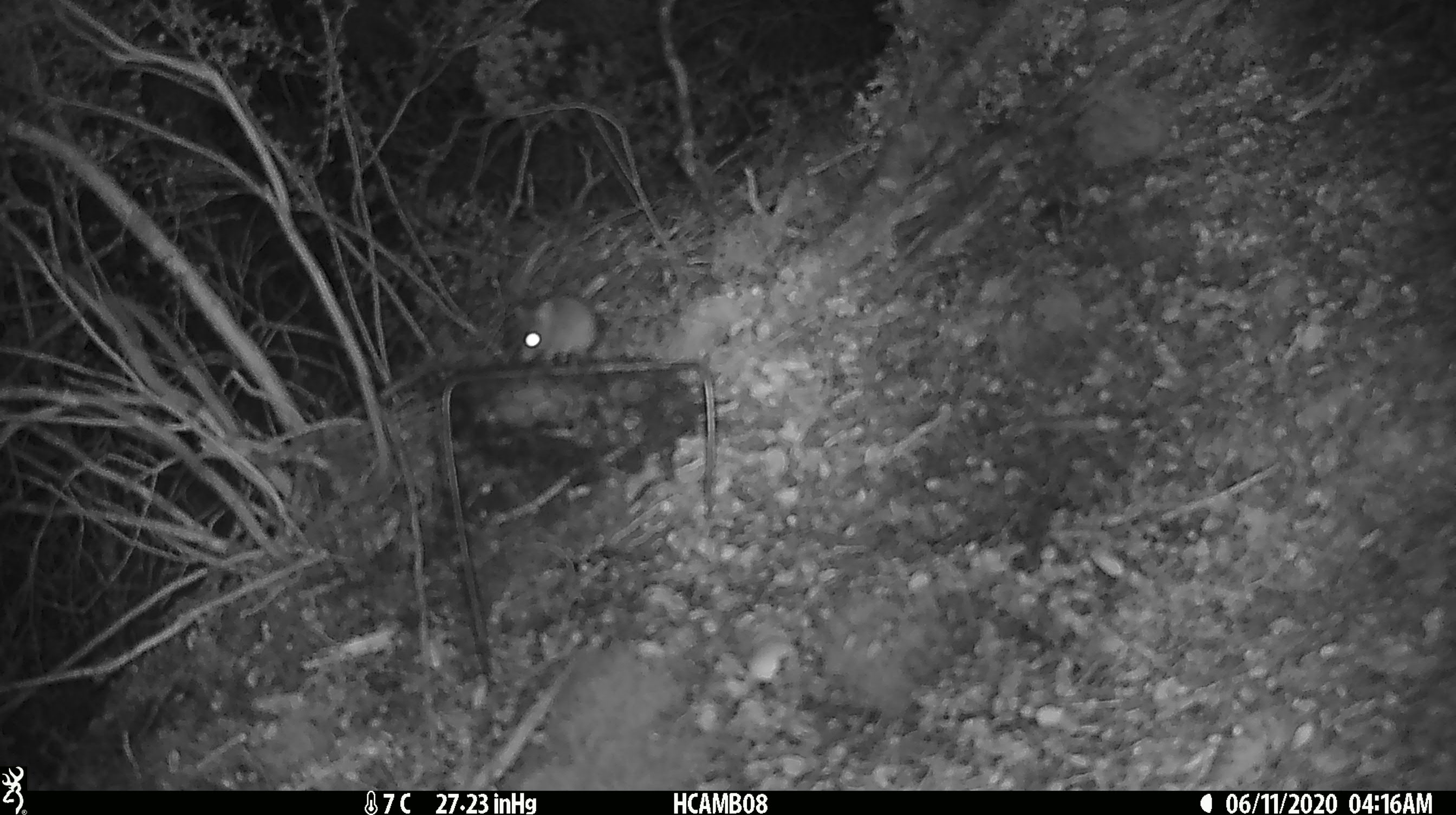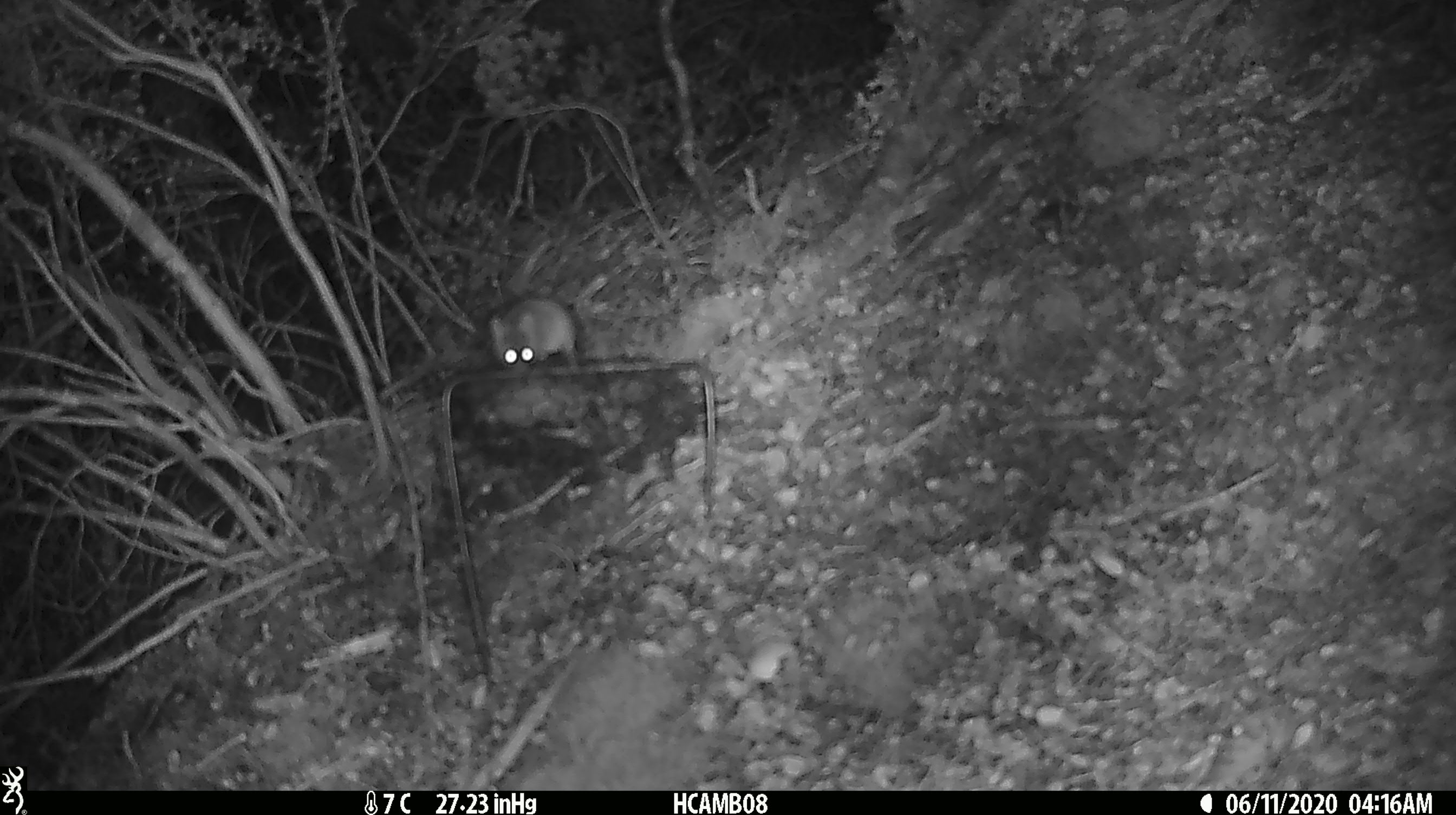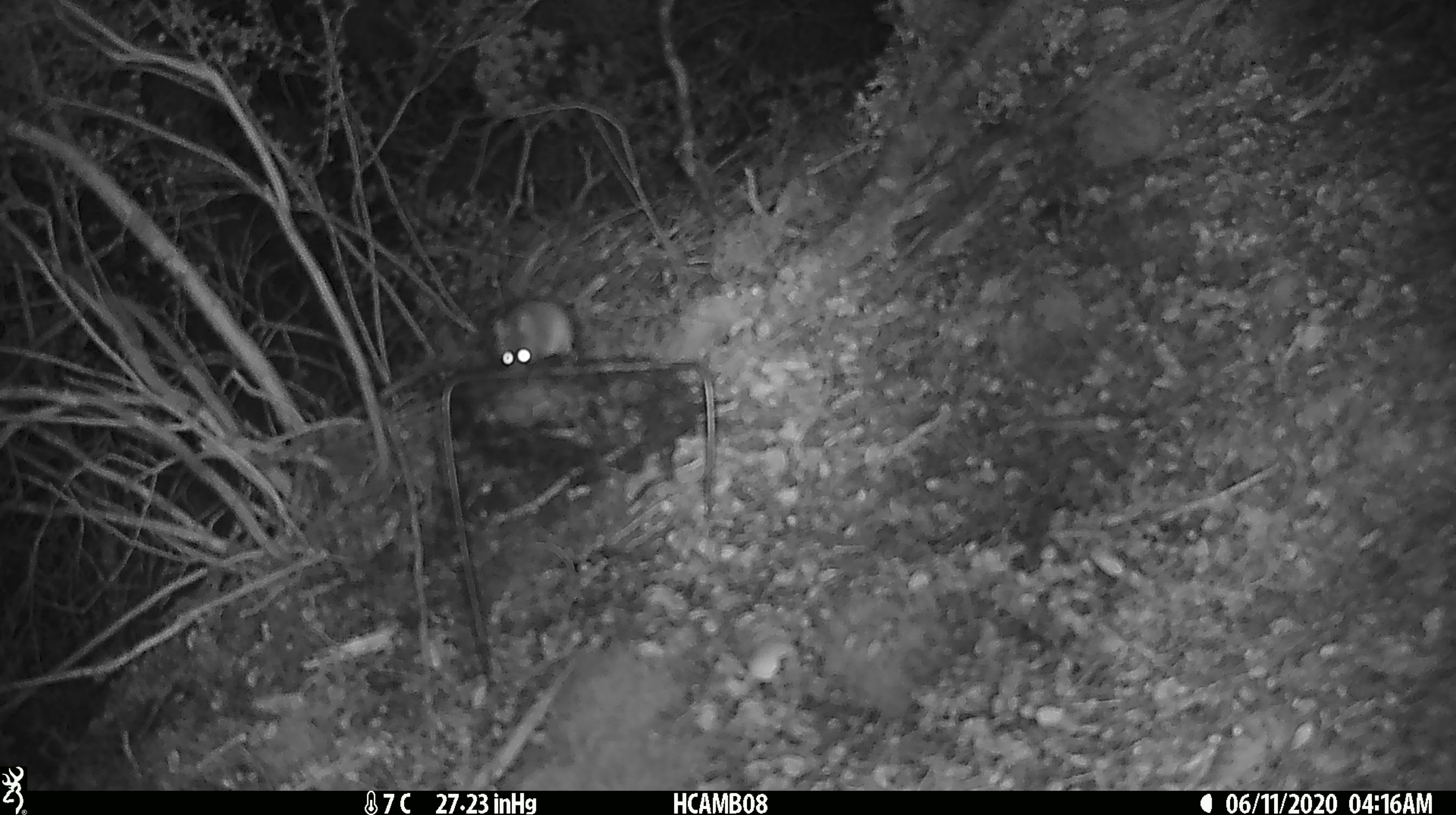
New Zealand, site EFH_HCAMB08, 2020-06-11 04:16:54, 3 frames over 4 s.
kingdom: Animalia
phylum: Chordata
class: Mammalia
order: Rodentia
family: Muridae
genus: Mus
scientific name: Mus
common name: mouse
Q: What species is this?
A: Mouse (Mus).